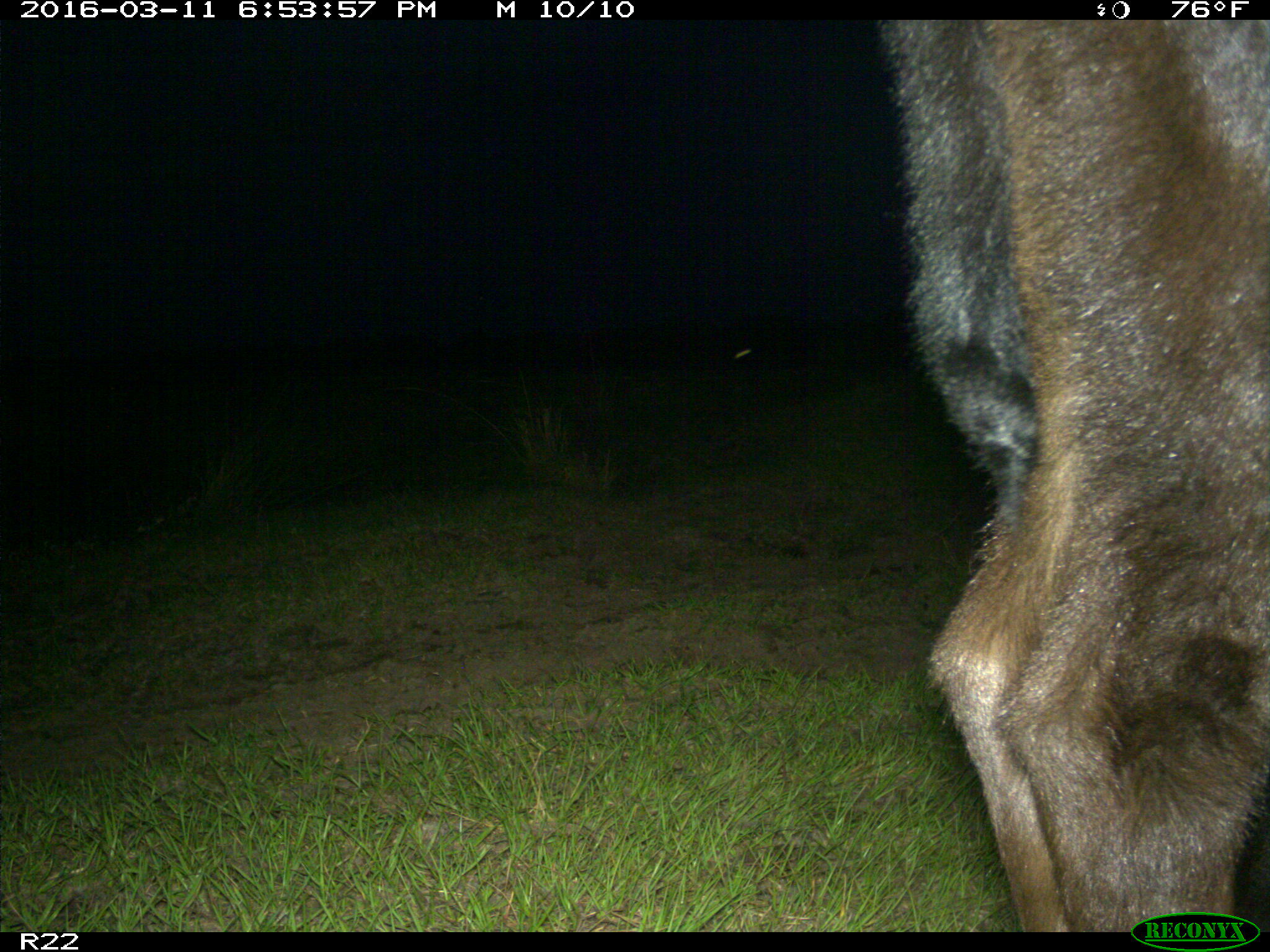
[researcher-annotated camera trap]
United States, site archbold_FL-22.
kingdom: Animalia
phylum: Chordata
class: Mammalia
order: Artiodactyla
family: Bovidae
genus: Bos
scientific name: Bos taurus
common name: domestic cow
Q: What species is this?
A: Bos taurus (domestic cow).